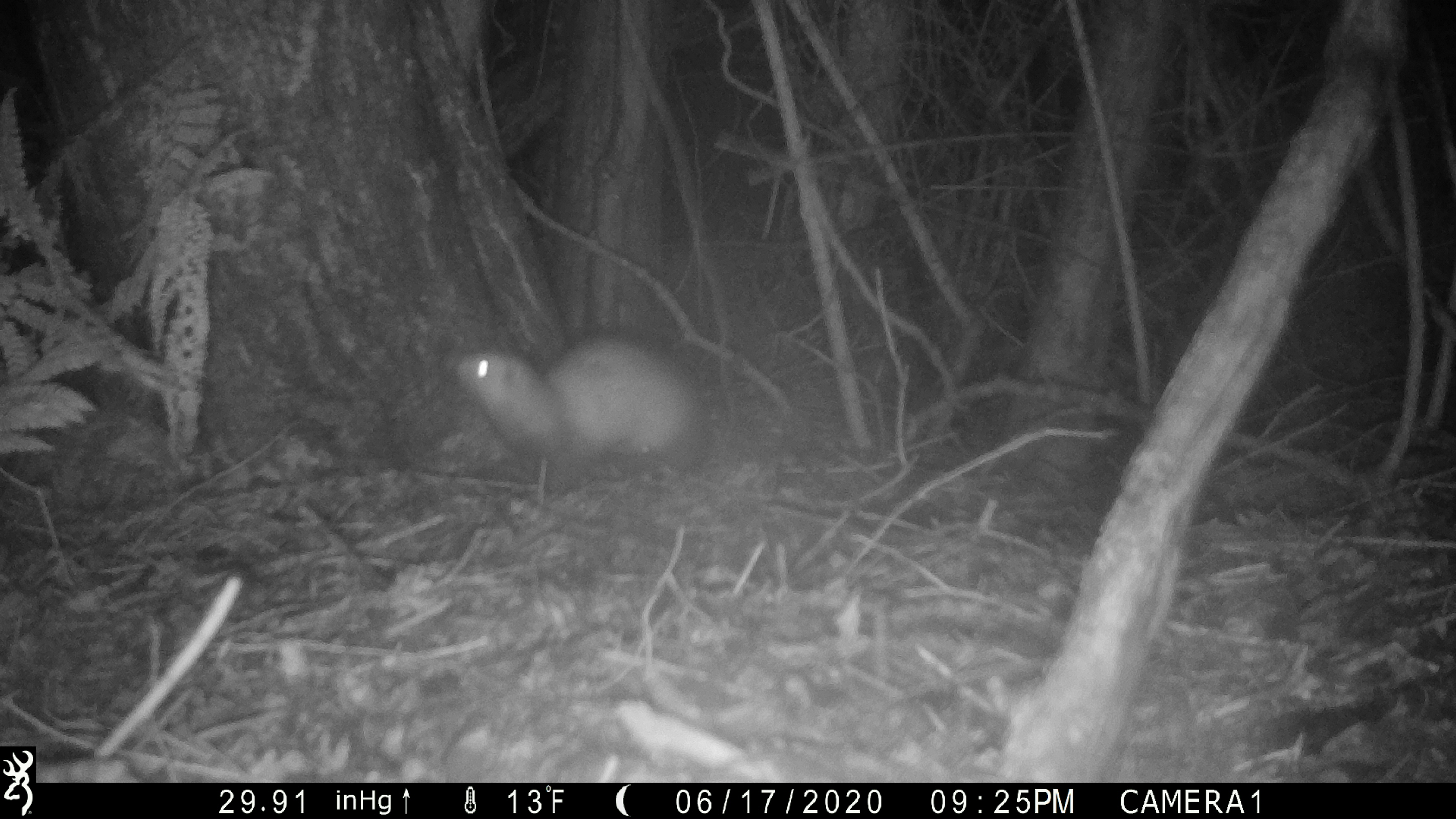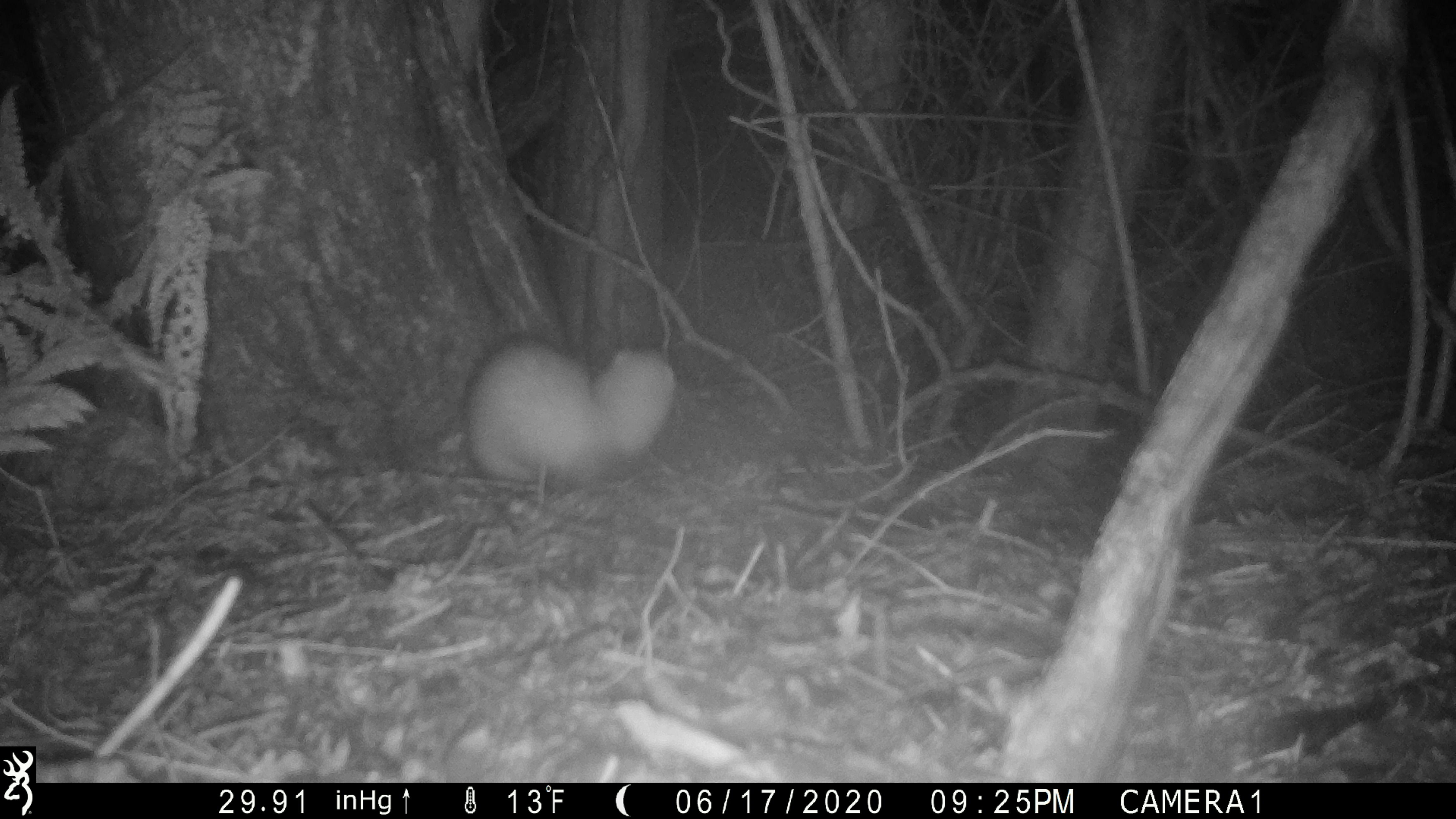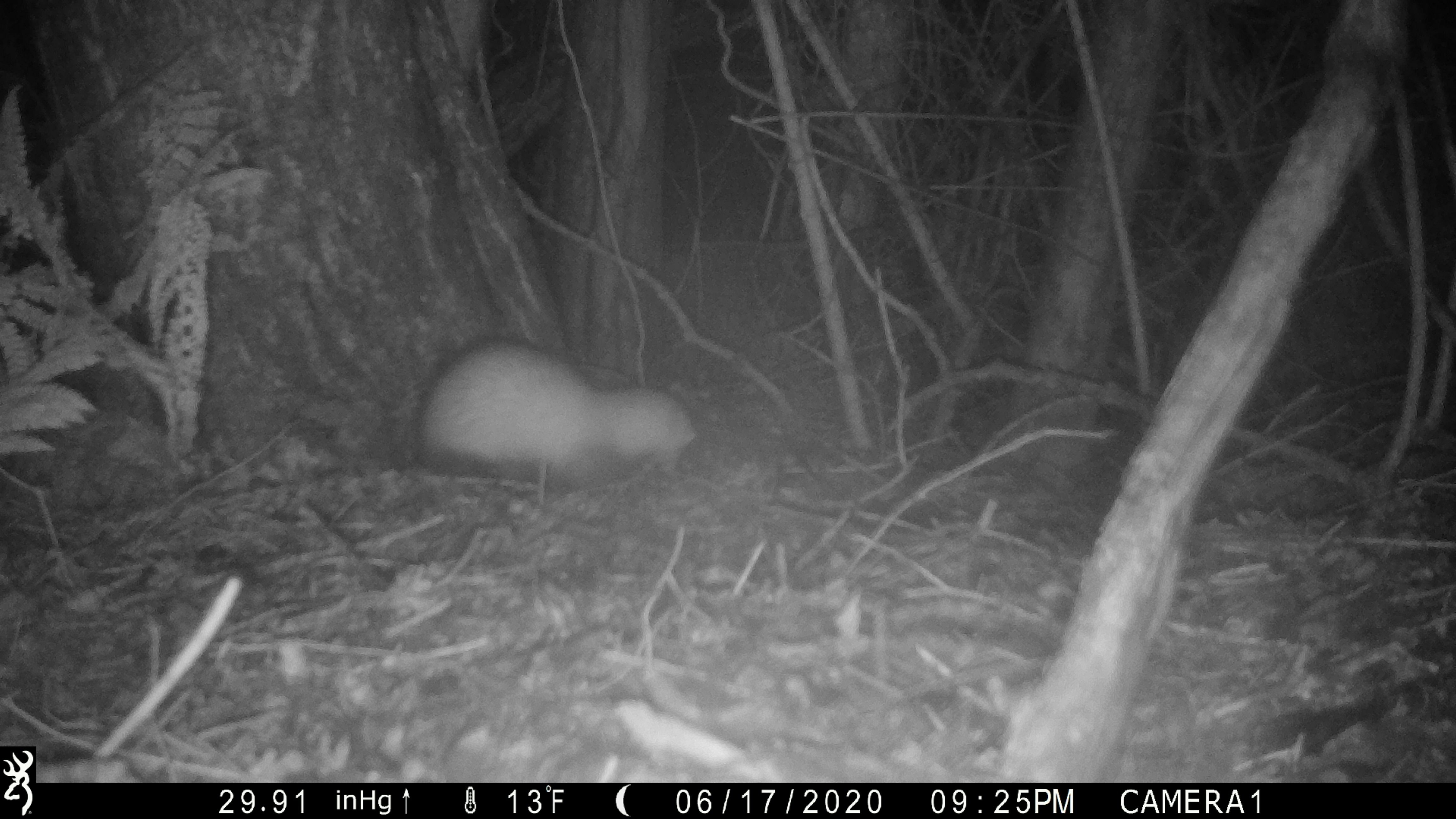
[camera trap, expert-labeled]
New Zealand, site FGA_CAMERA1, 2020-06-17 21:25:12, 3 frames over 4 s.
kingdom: Animalia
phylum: Chordata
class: Mammalia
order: Carnivora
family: Mustelidae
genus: Mustela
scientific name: Mustela furo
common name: ferret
Ferret (Mustela furo).